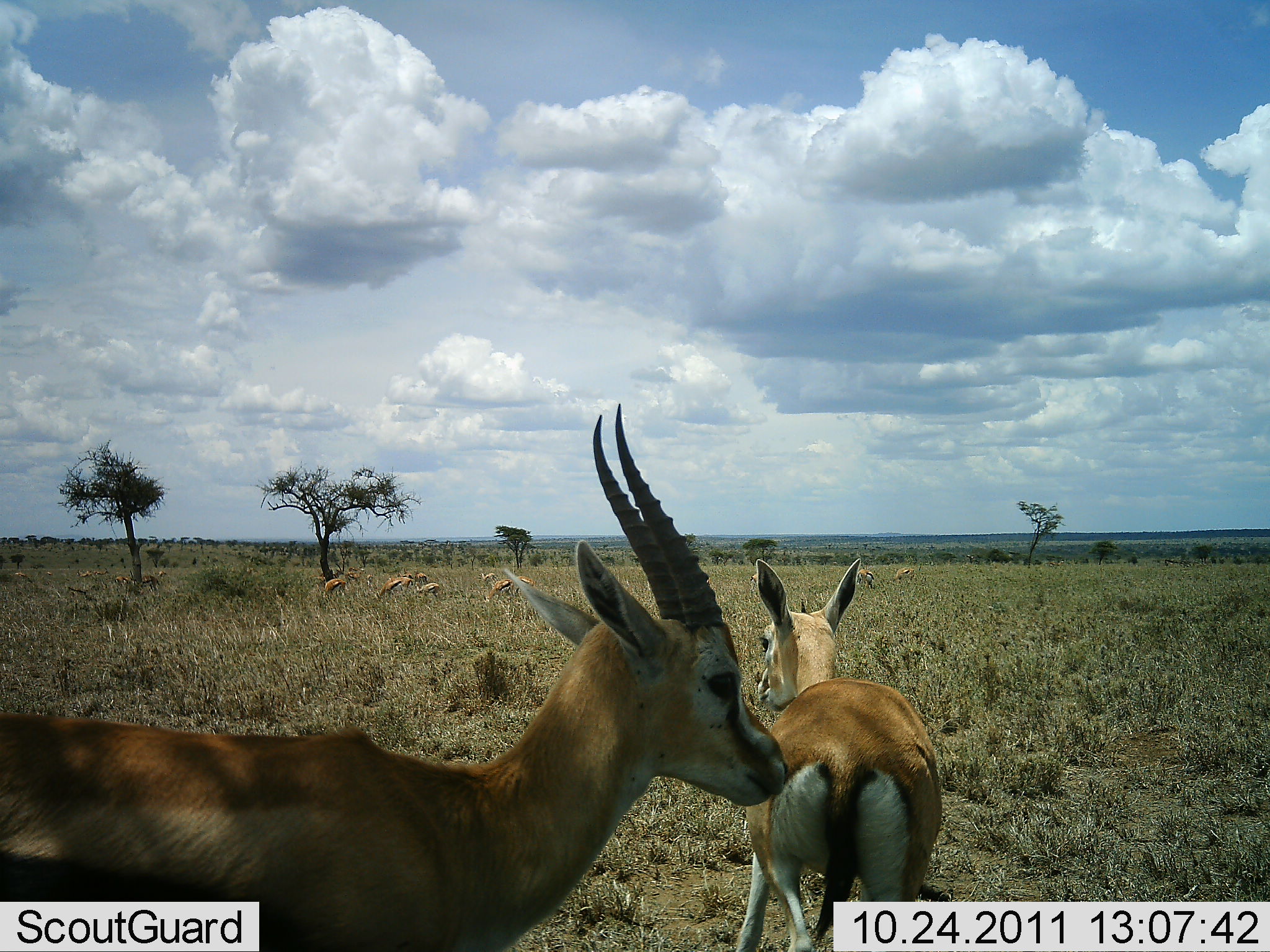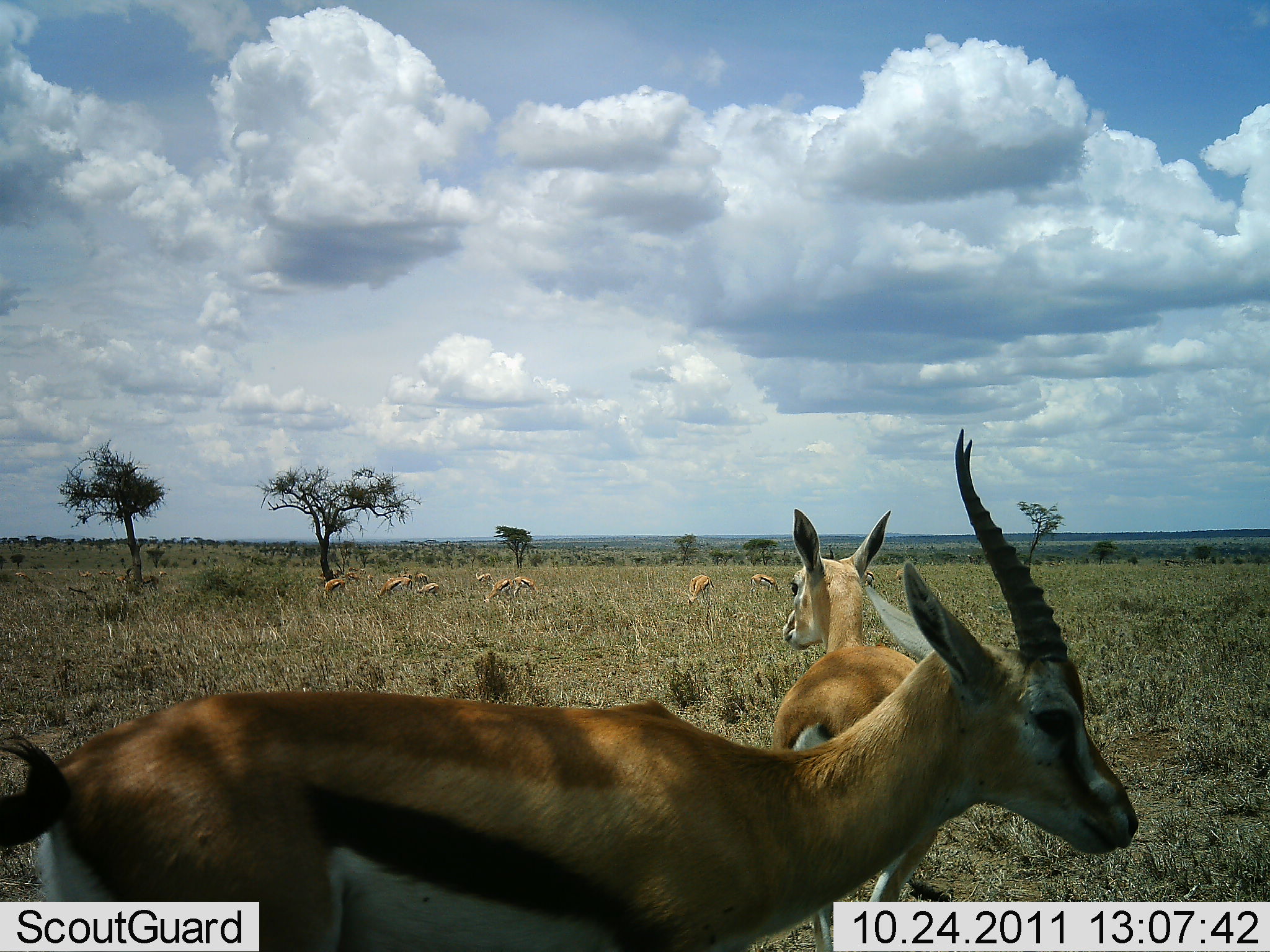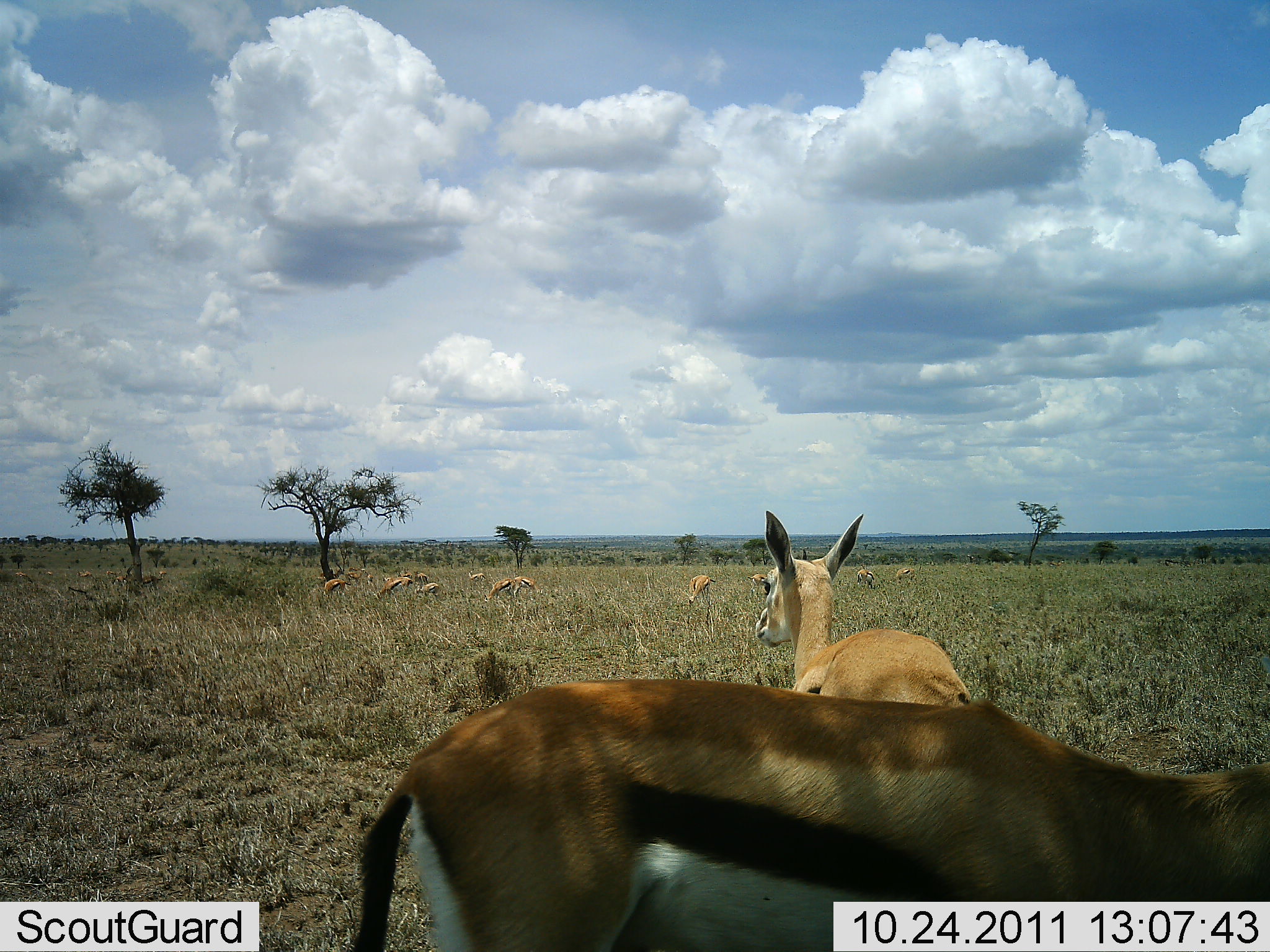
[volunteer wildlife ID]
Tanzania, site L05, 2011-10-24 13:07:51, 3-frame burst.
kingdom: Animalia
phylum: Chordata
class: Mammalia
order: Artiodactyla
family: Bovidae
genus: Eudorcas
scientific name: Eudorcas thomsonii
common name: thomson's gazelle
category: gazellethomsons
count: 11-50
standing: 67%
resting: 0%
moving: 60%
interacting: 0%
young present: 0%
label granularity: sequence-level